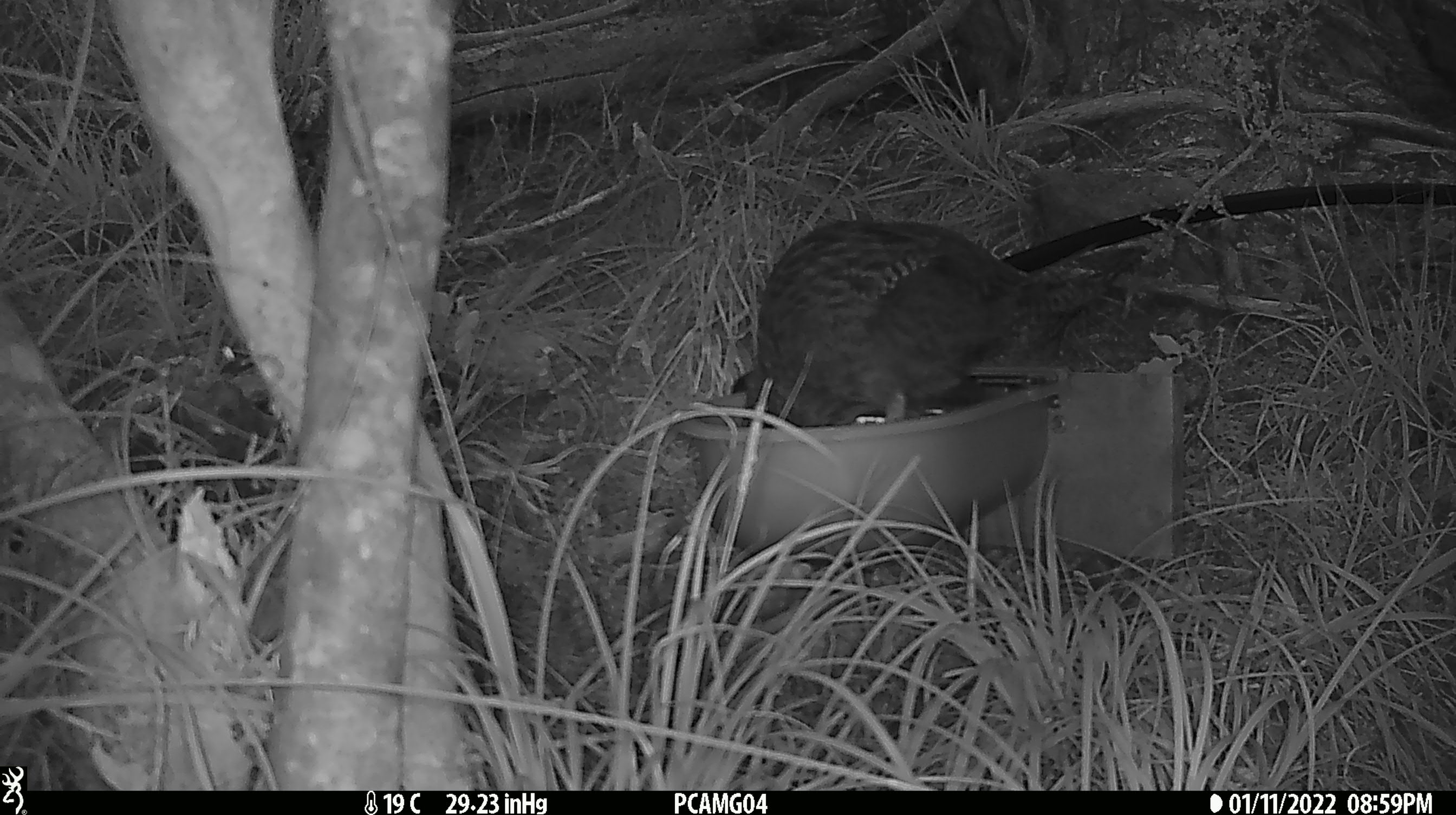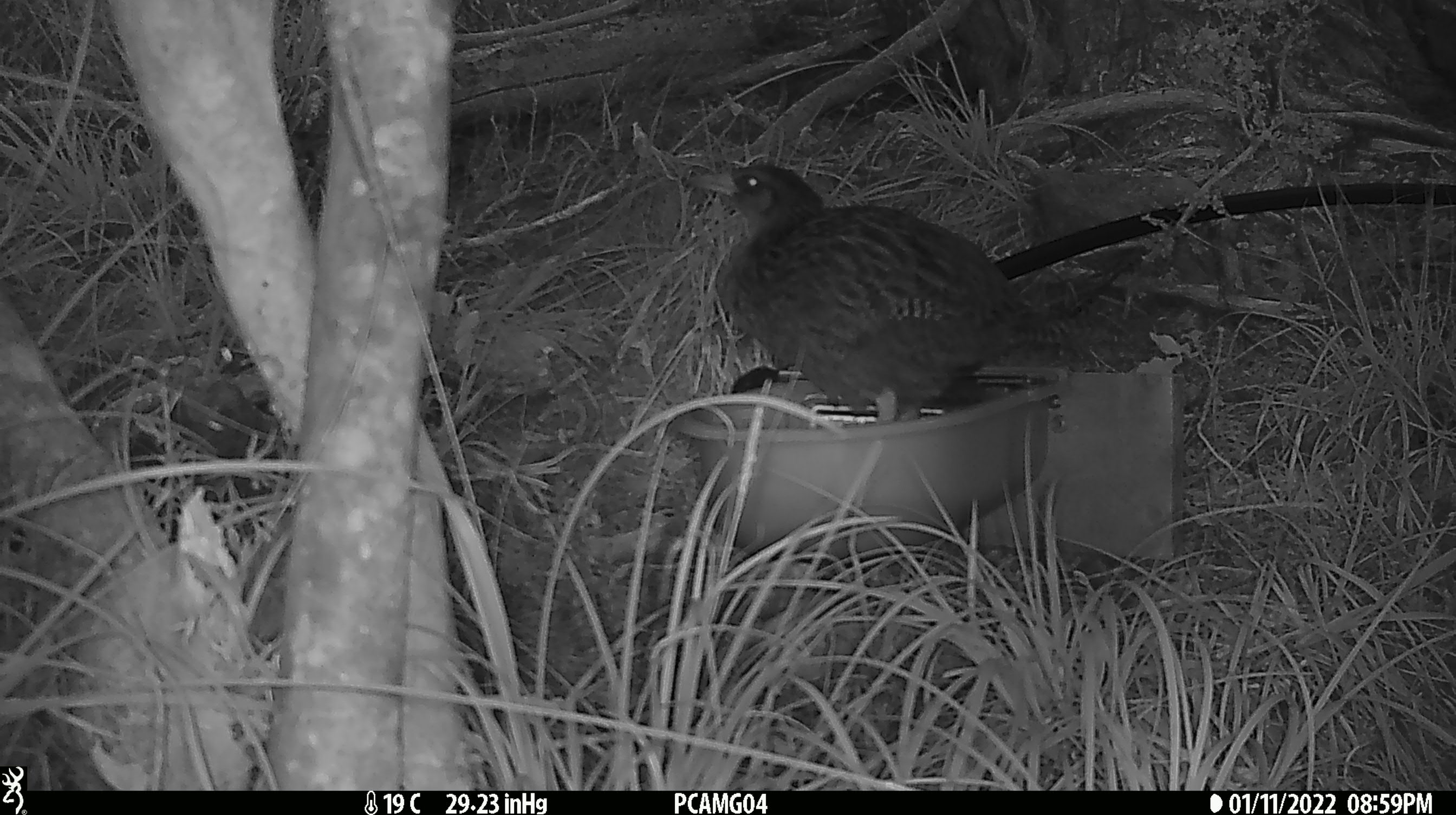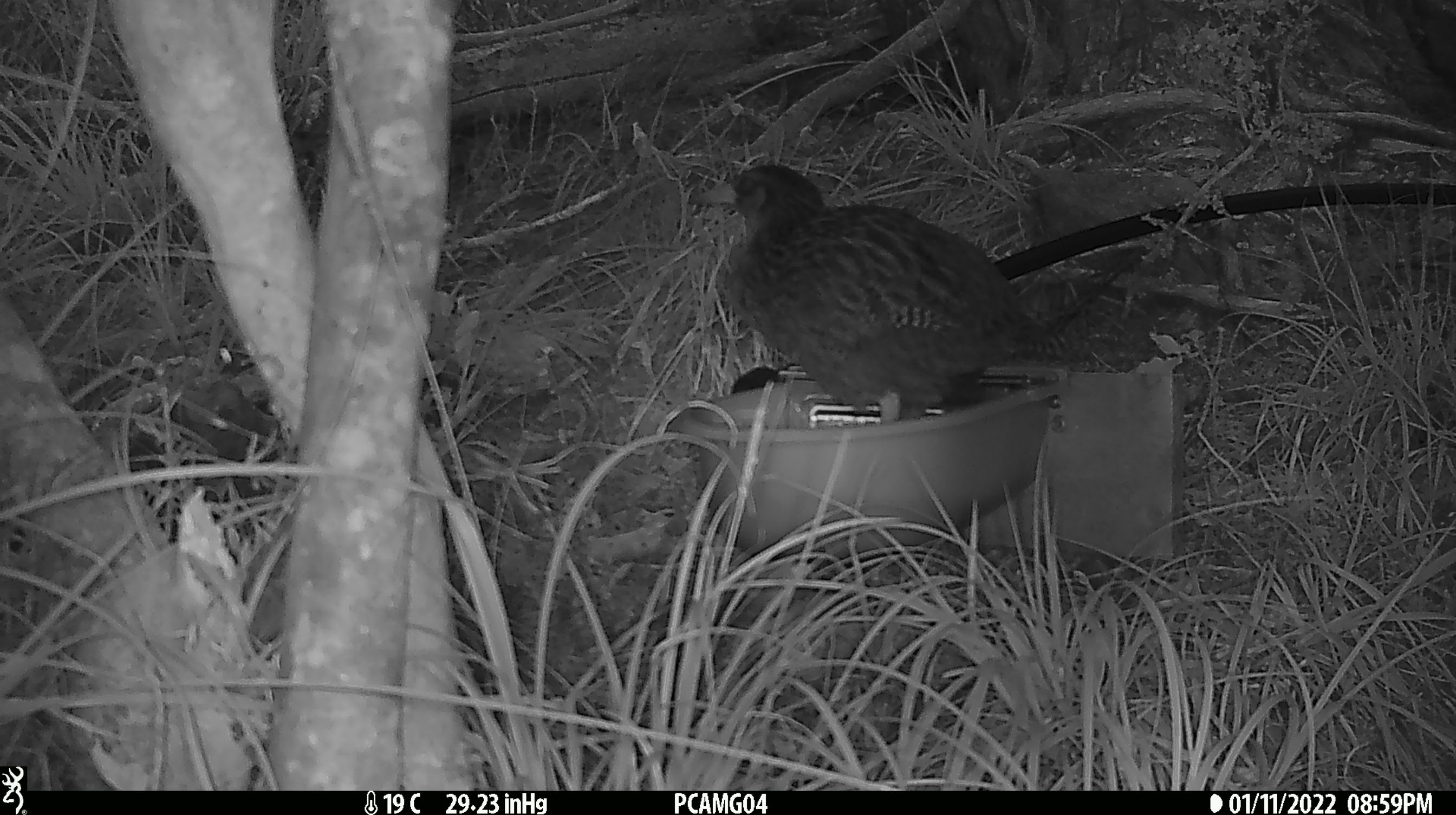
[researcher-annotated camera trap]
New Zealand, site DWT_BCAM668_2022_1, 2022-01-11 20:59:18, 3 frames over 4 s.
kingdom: Animalia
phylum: Chordata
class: Aves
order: Gruiformes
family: Rallidae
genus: Gallirallus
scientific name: Gallirallus australis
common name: weka